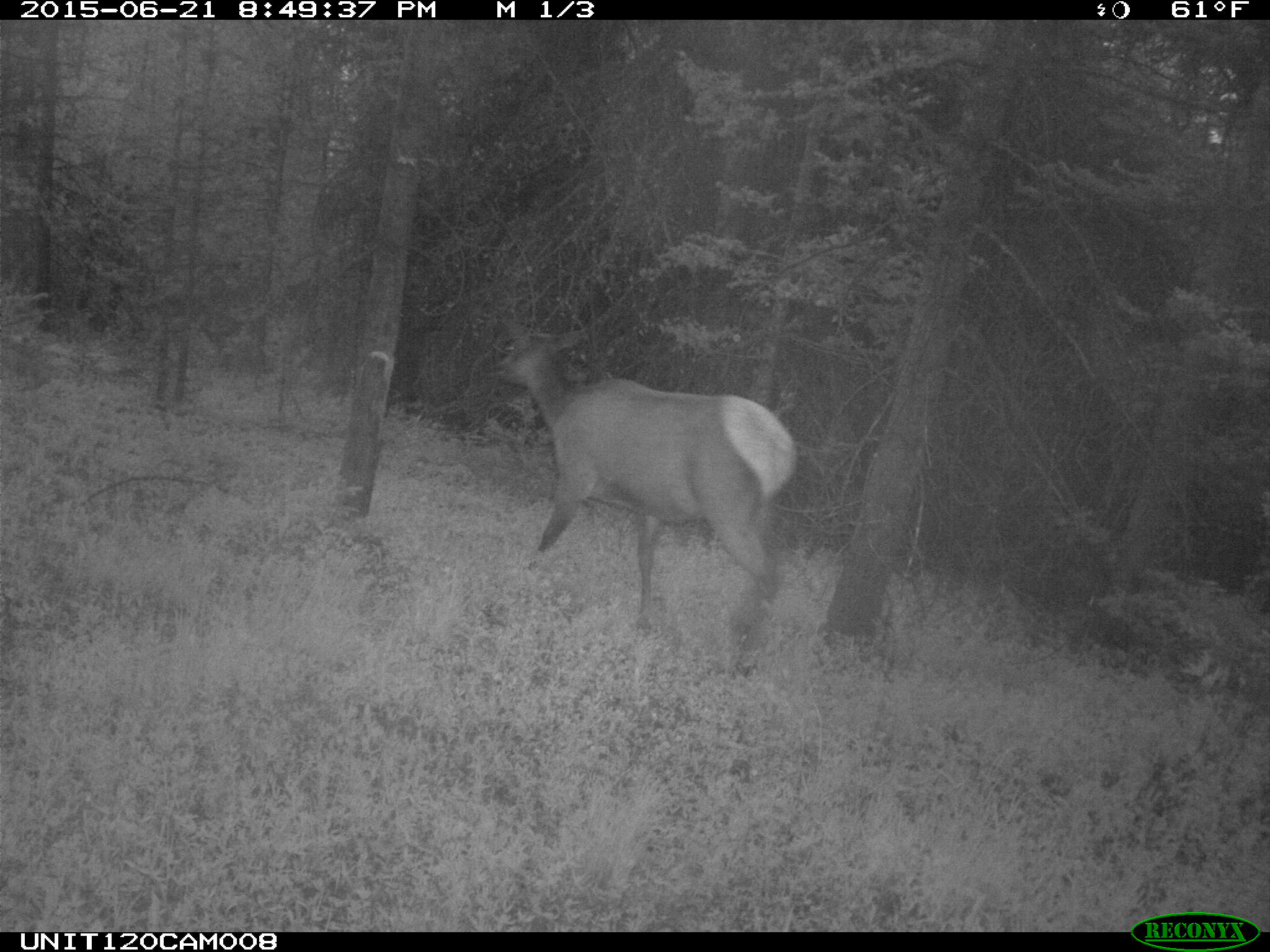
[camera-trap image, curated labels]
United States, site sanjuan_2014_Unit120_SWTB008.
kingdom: Animalia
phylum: Chordata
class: Mammalia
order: Artiodactyla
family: Cervidae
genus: Cervus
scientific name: Cervus elaphus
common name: red deer